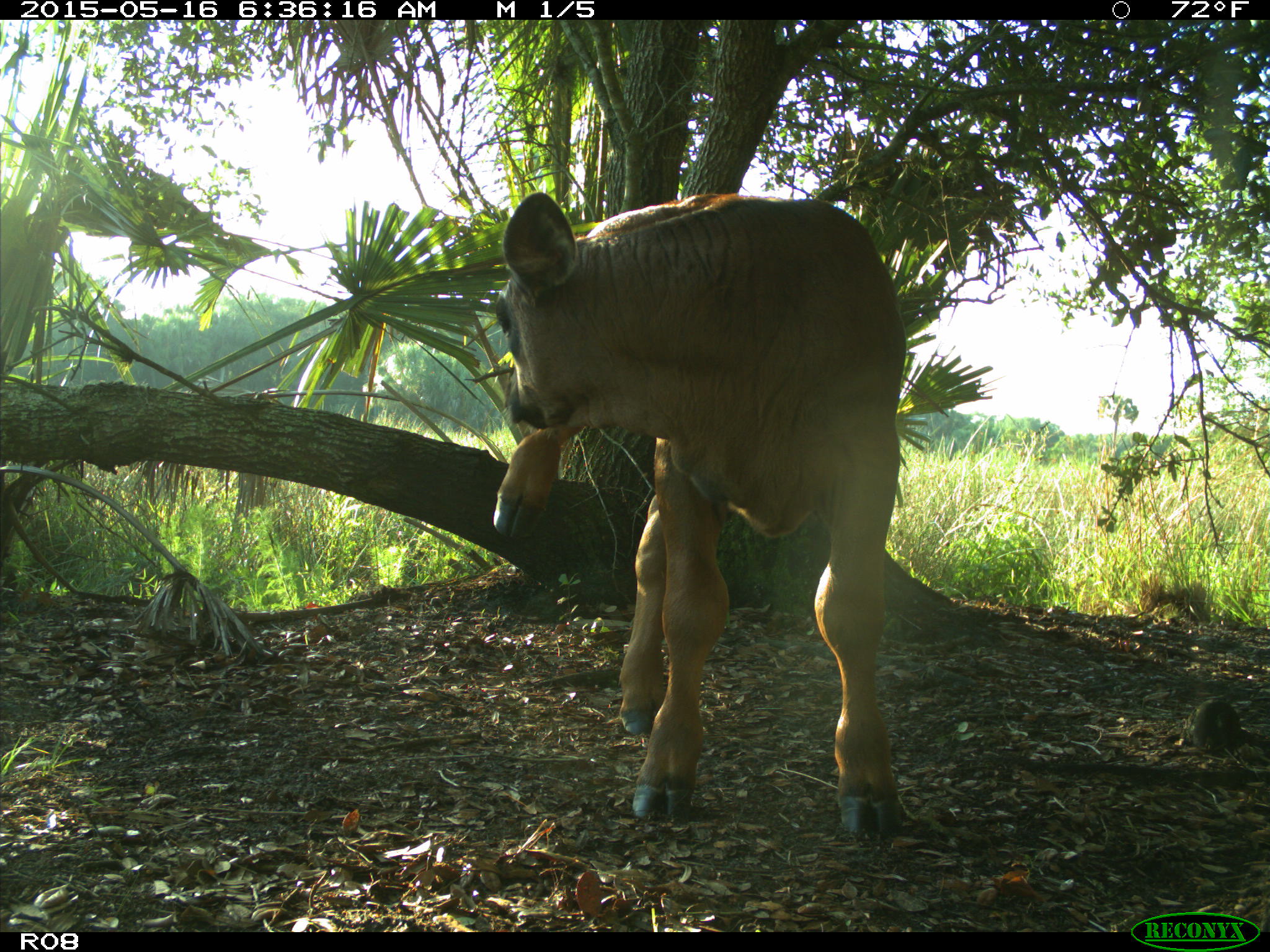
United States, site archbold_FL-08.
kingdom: Animalia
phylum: Chordata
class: Mammalia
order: Artiodactyla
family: Bovidae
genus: Bos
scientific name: Bos taurus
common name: domestic cow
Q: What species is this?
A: Bos taurus (domestic cow).